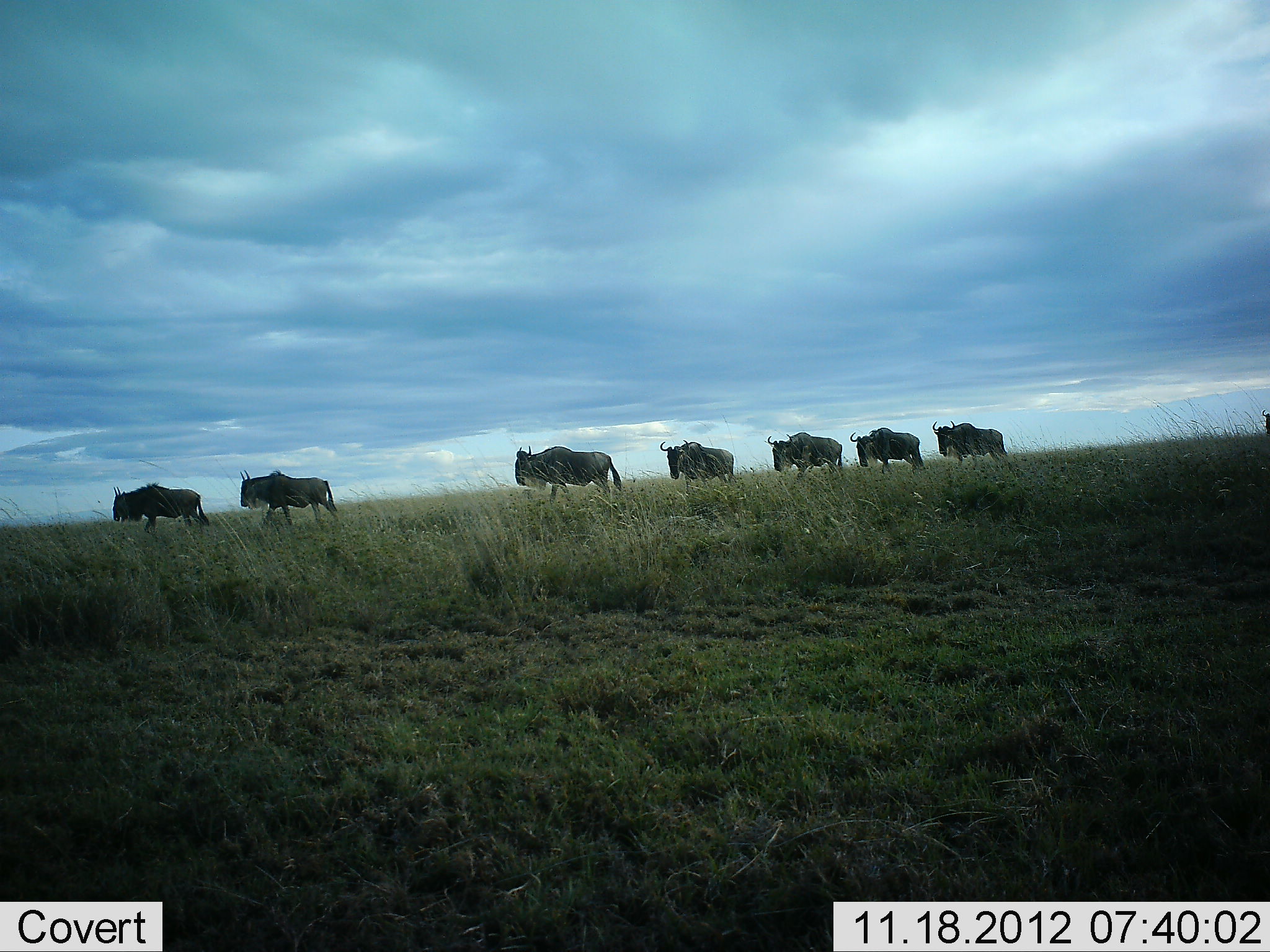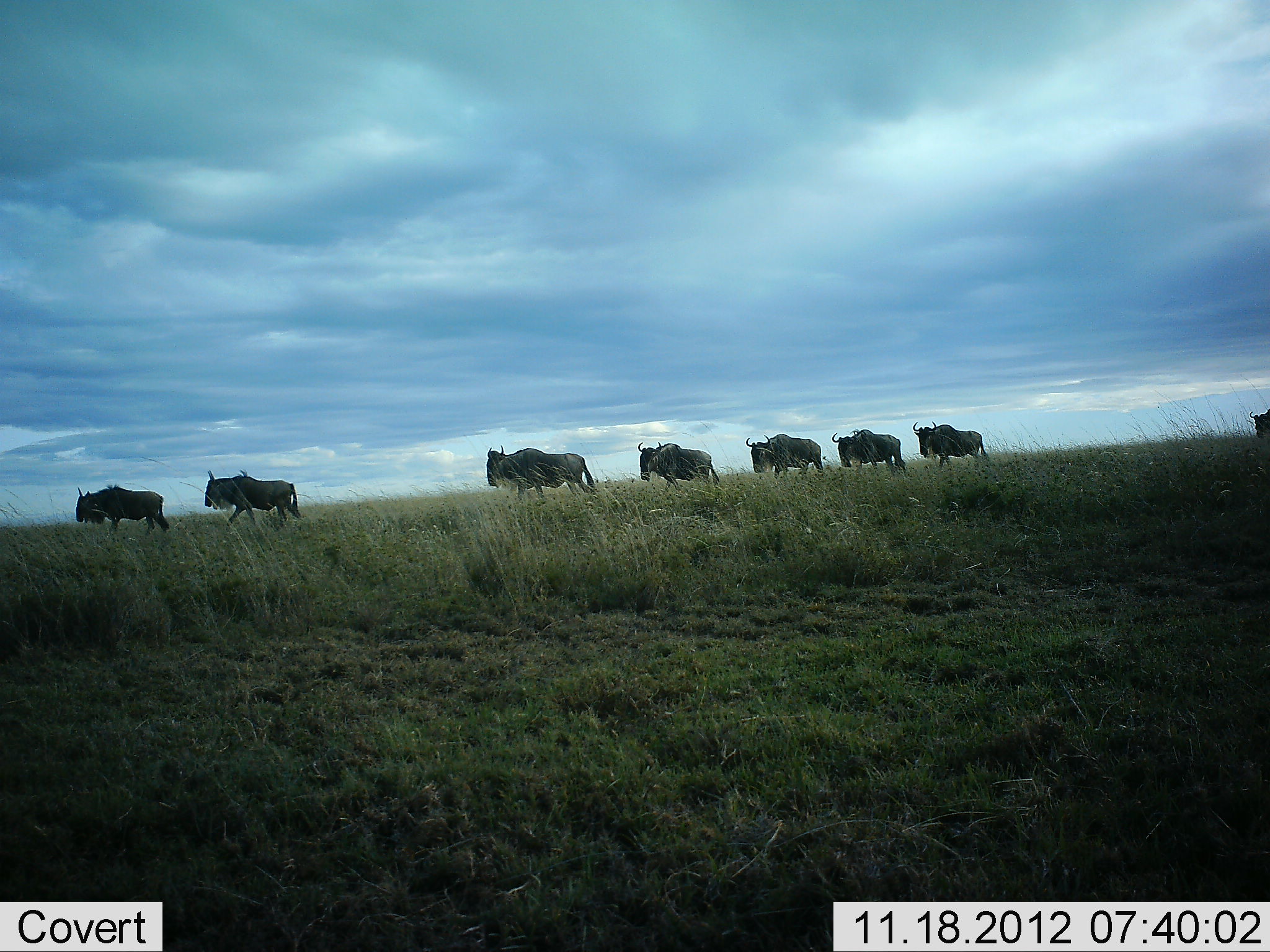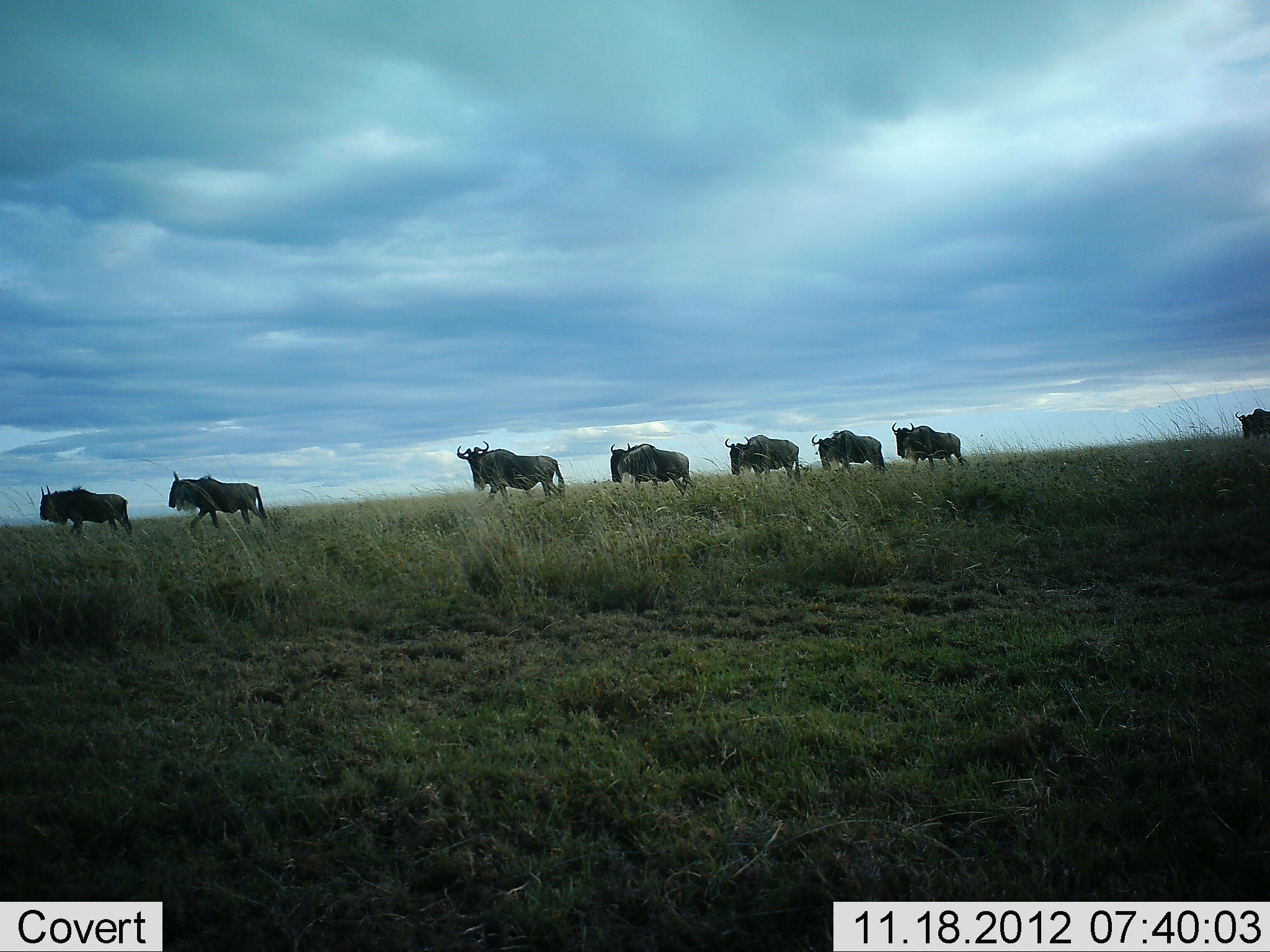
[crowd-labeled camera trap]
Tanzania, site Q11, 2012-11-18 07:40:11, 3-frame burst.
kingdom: Animalia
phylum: Chordata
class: Mammalia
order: Artiodactyla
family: Bovidae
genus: Connochaetes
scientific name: Connochaetes taurinus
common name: blue wildebeest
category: wildebeest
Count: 8.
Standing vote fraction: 0%.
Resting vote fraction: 0%.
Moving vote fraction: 100%.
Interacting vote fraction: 0%.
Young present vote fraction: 0%.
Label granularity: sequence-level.